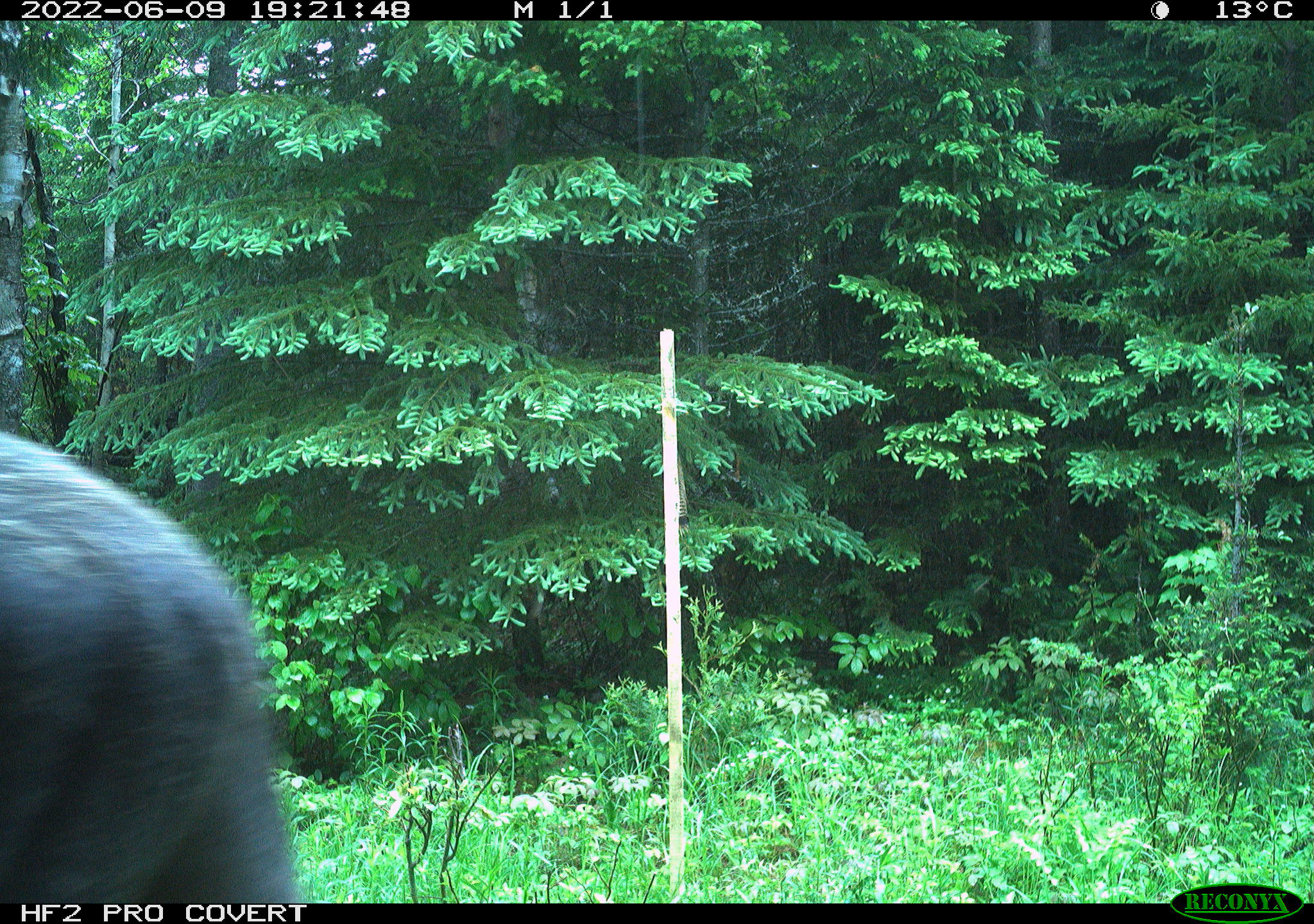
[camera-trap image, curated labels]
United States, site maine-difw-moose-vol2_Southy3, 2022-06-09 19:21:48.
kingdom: Animalia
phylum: Chordata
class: Mammalia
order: Artiodactyla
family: Cervidae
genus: Alces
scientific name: Alces alces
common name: moose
Moose (Alces alces).